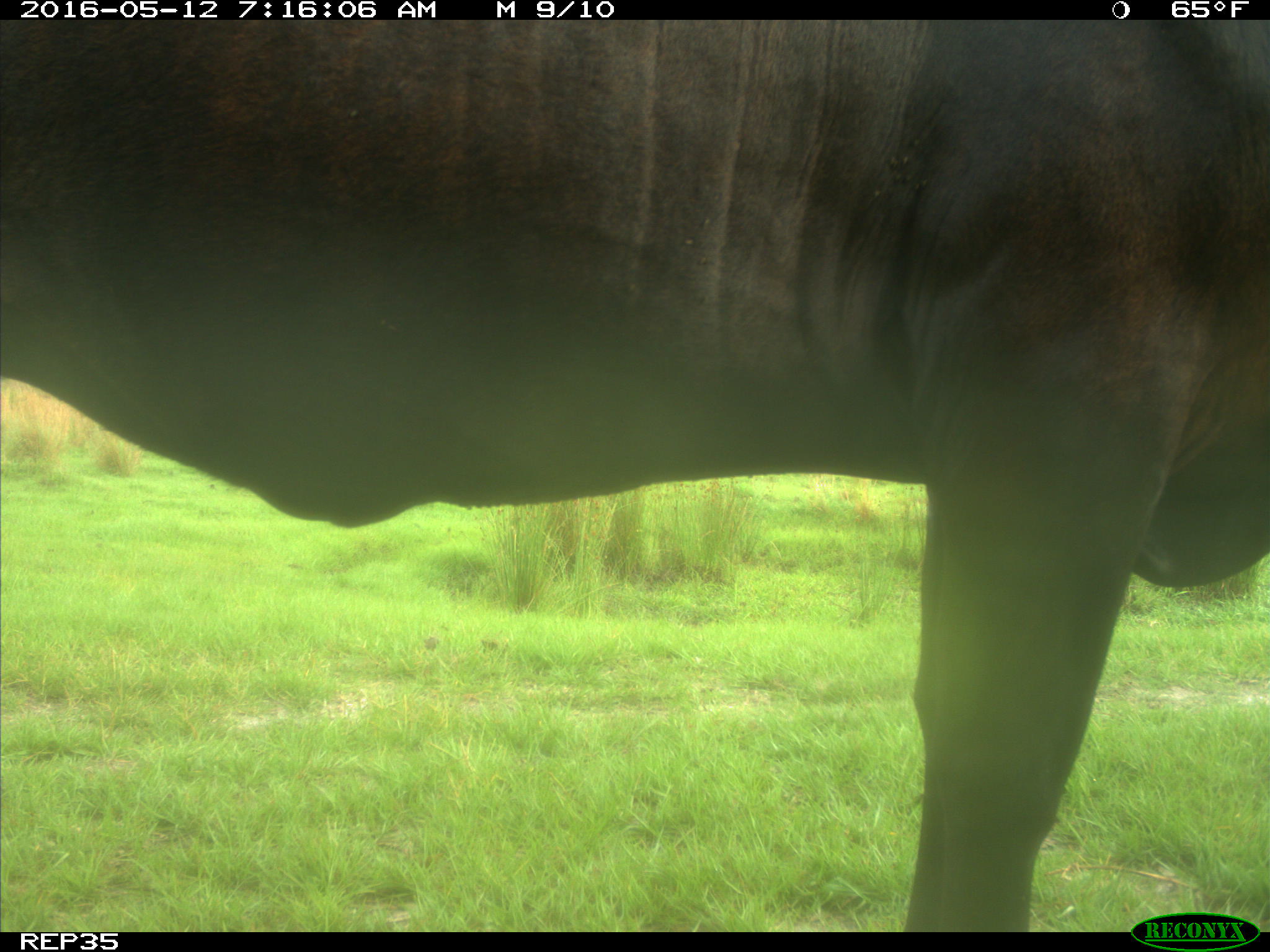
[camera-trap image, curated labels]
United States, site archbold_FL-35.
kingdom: Animalia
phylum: Chordata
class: Mammalia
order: Artiodactyla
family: Bovidae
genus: Bos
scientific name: Bos taurus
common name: domestic cow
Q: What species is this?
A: Bos taurus (domestic cow).